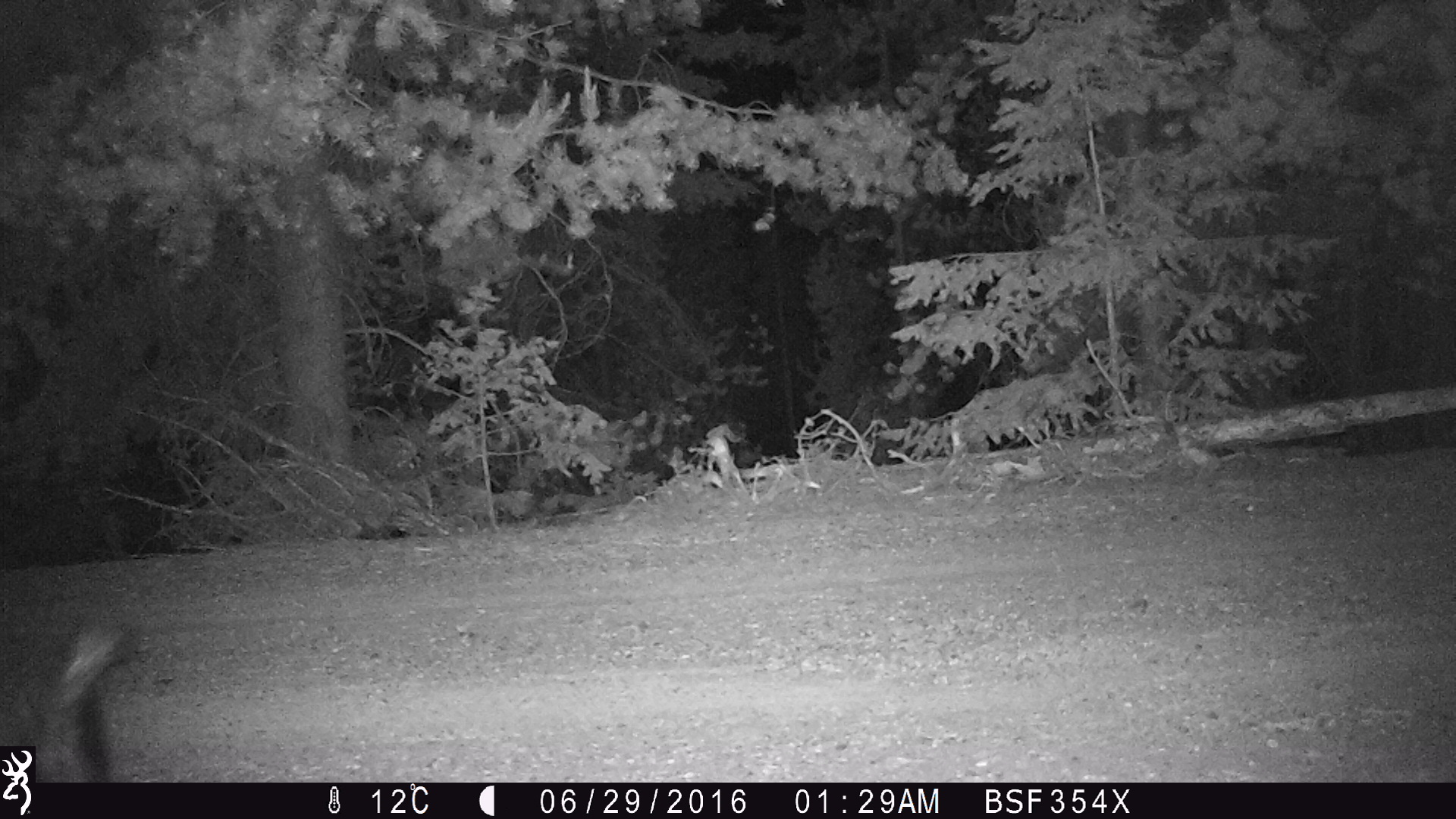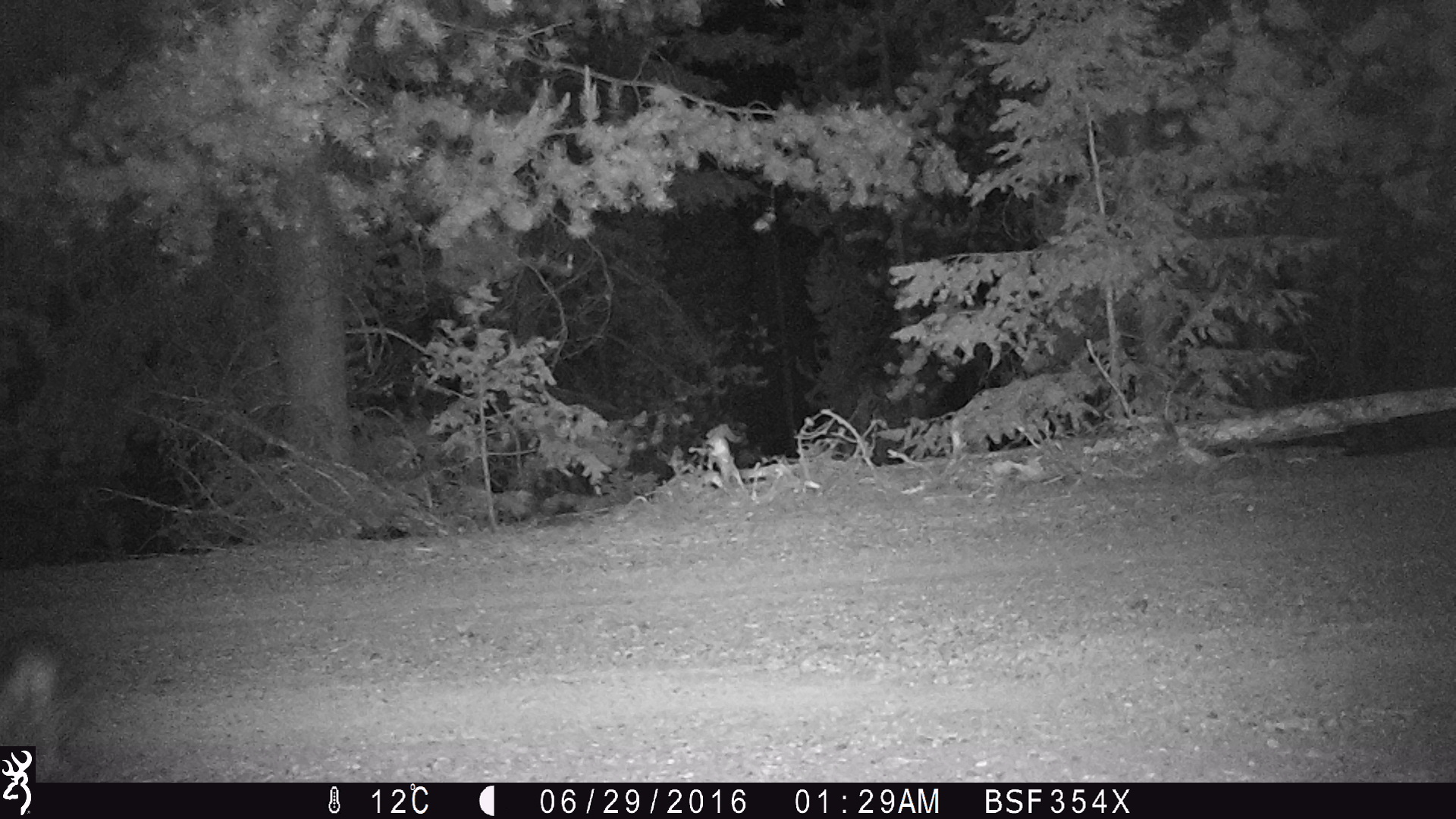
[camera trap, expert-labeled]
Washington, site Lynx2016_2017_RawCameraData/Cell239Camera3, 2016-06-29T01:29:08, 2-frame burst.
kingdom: Animalia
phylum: Chordata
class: Mammalia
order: Carnivora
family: Mephitidae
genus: Mephitis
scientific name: Mephitis mephitis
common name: striped skunk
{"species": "Mephitis mephitis (striped skunk)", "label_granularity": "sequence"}